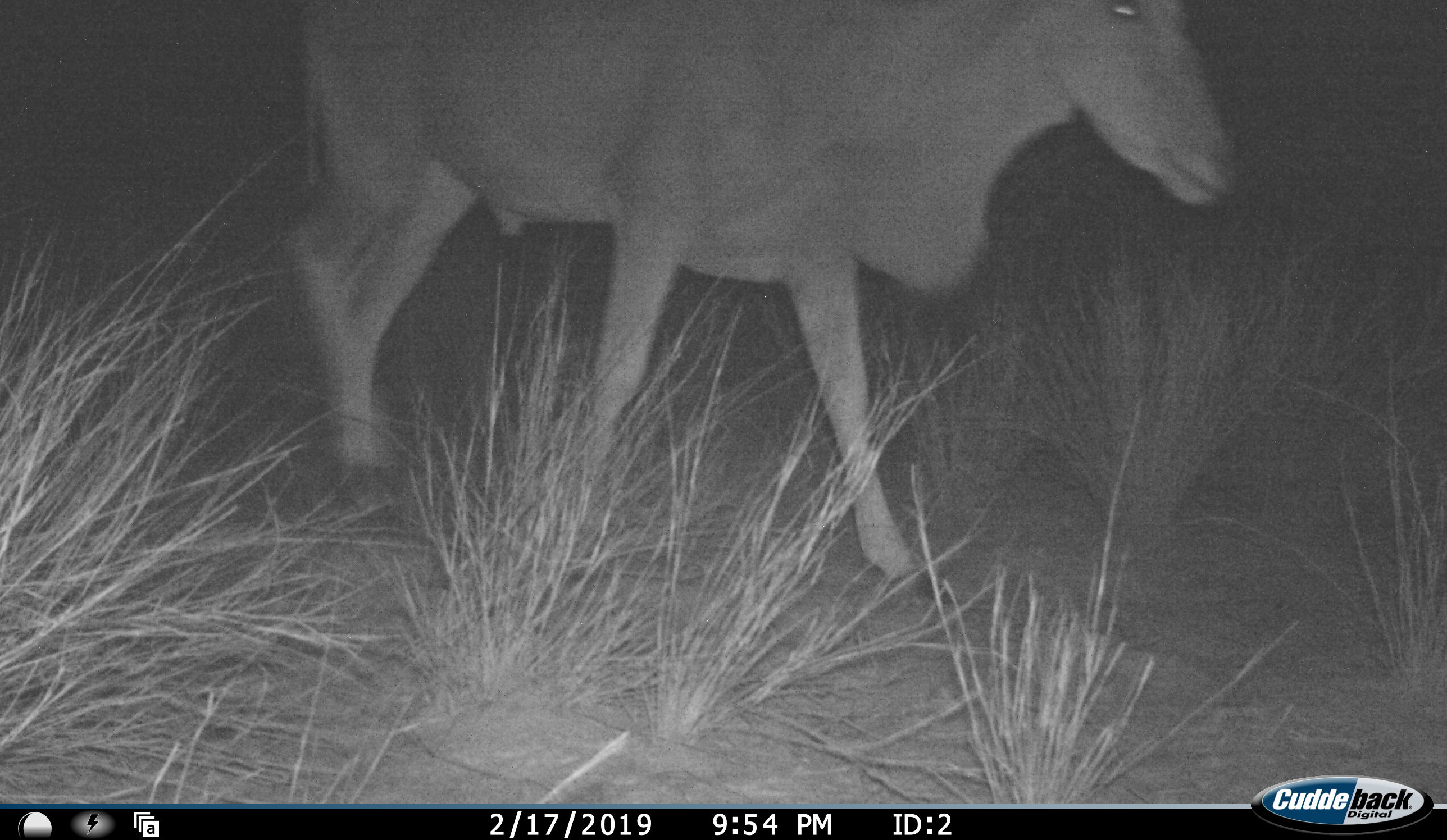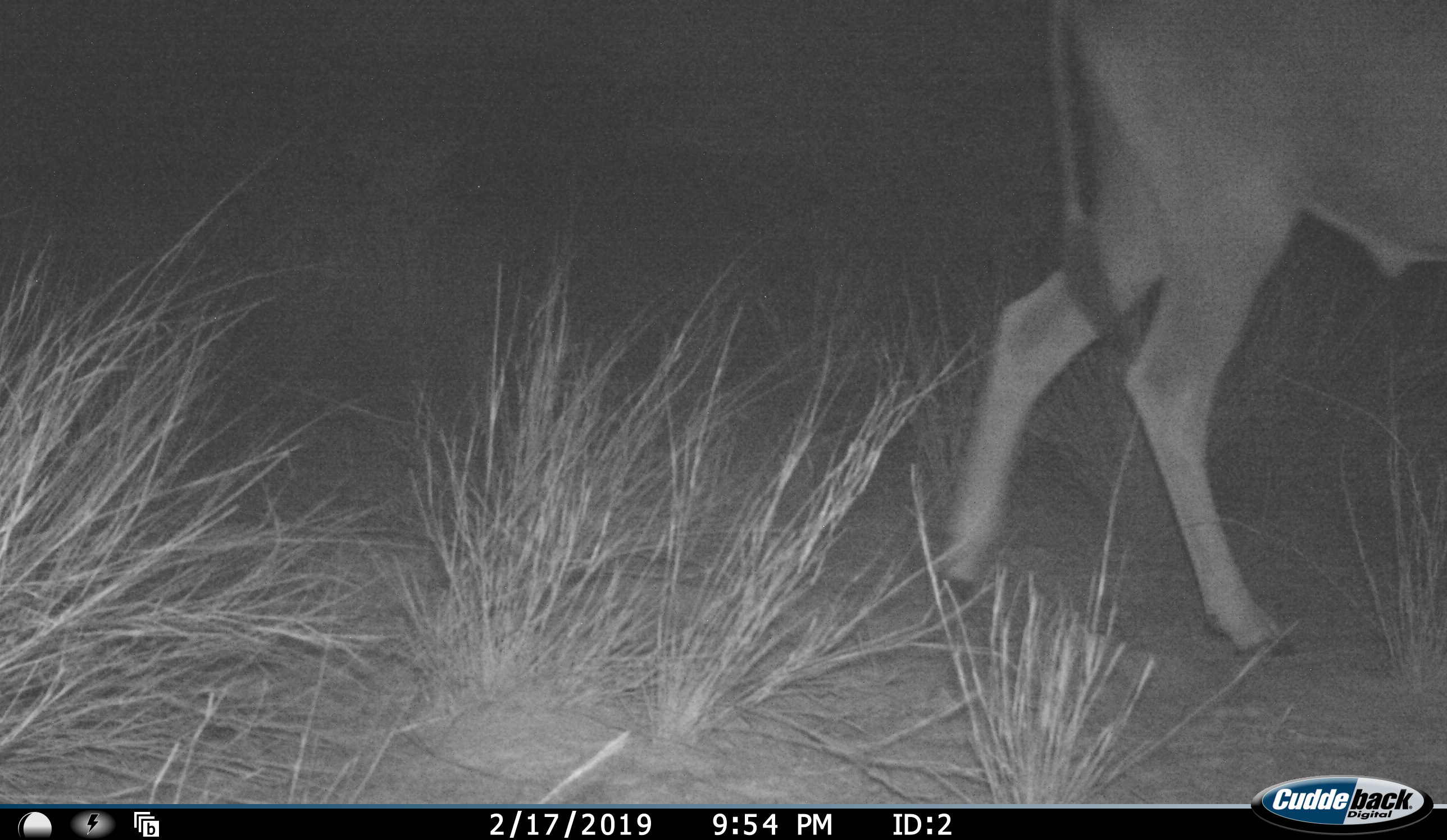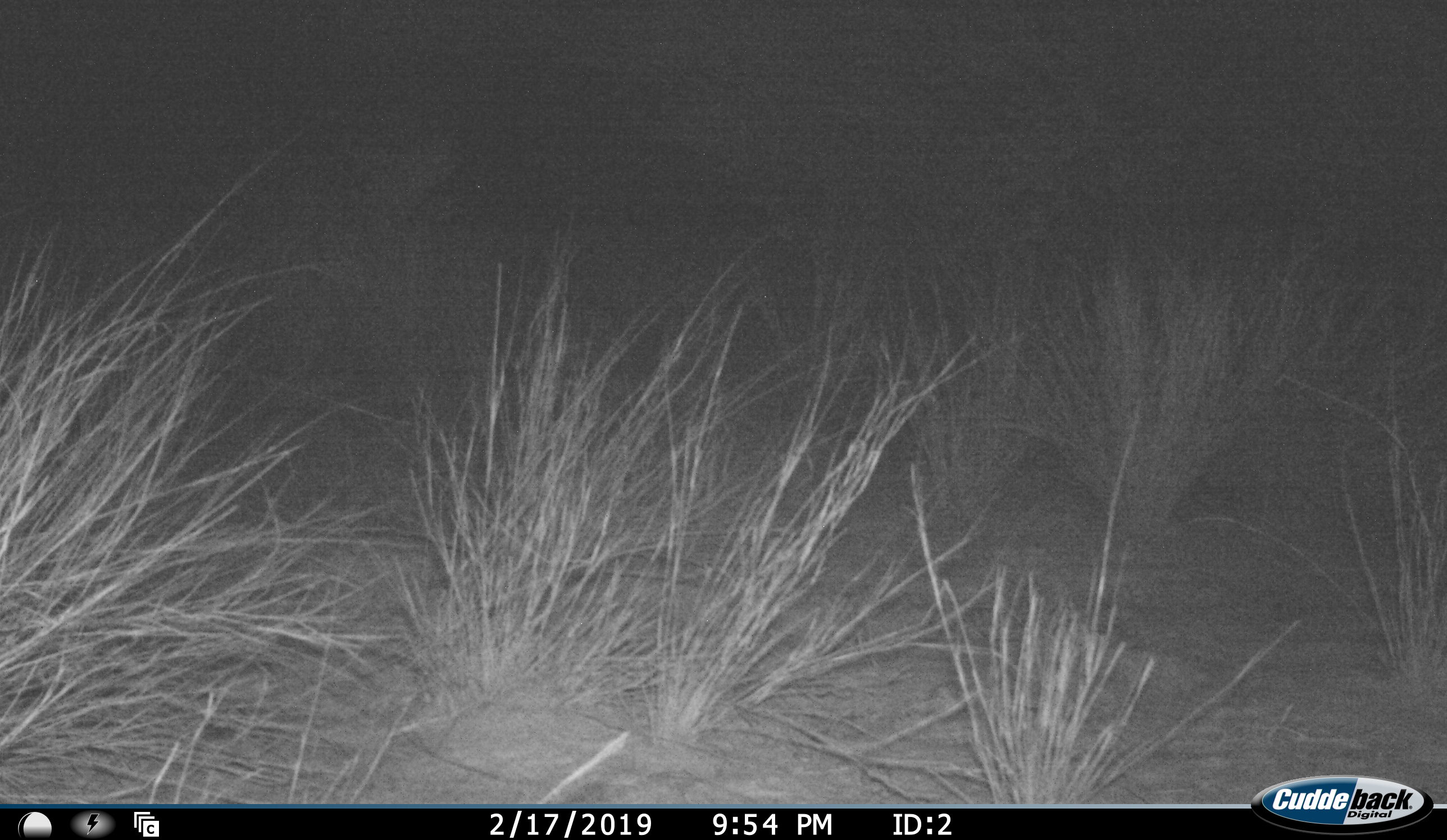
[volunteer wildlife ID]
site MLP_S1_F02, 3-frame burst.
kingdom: Animalia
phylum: Chordata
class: Mammalia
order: Artiodactyla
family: Bovidae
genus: Tragelaphus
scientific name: Tragelaphus oryx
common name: eland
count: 1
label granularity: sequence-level